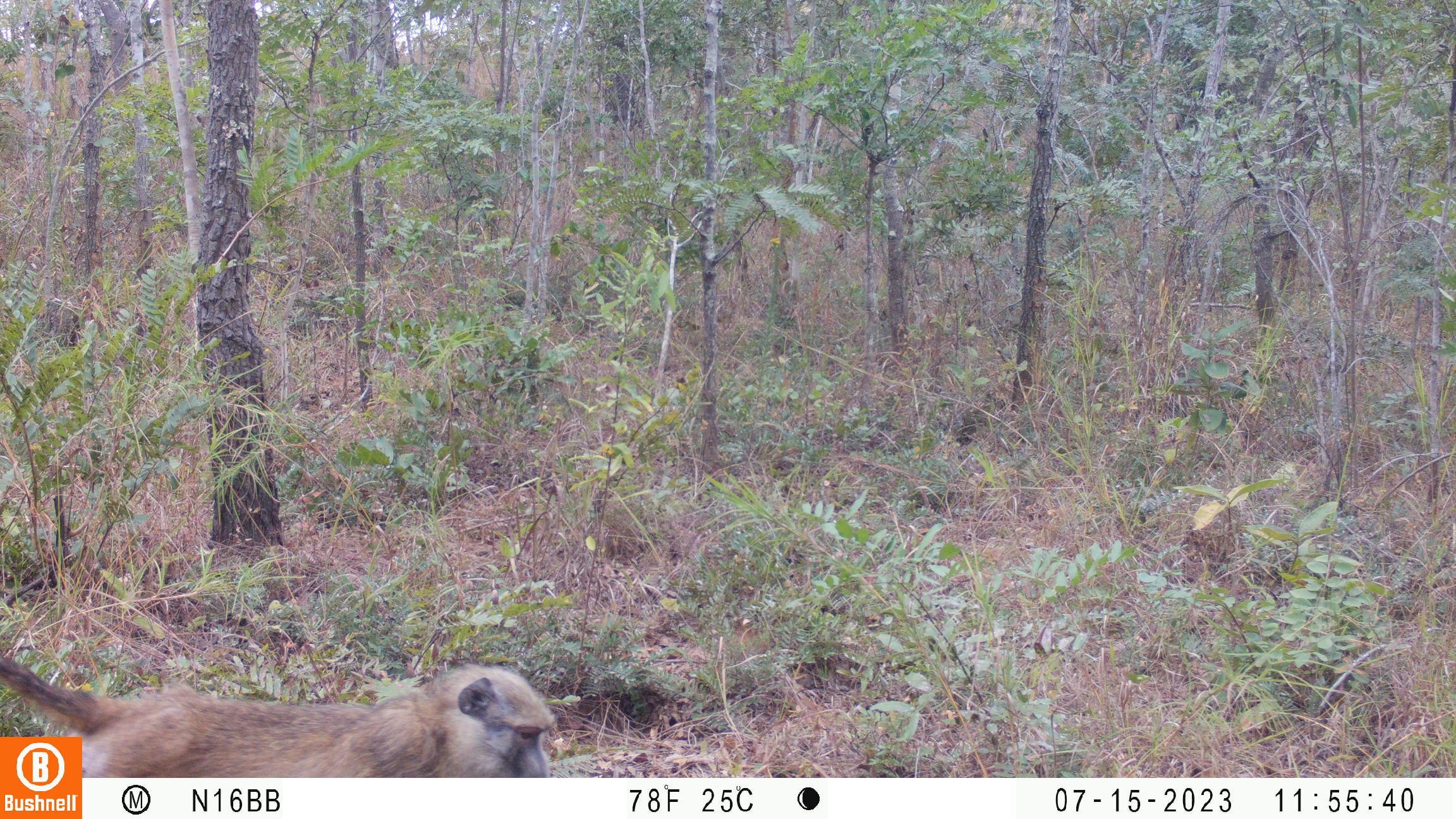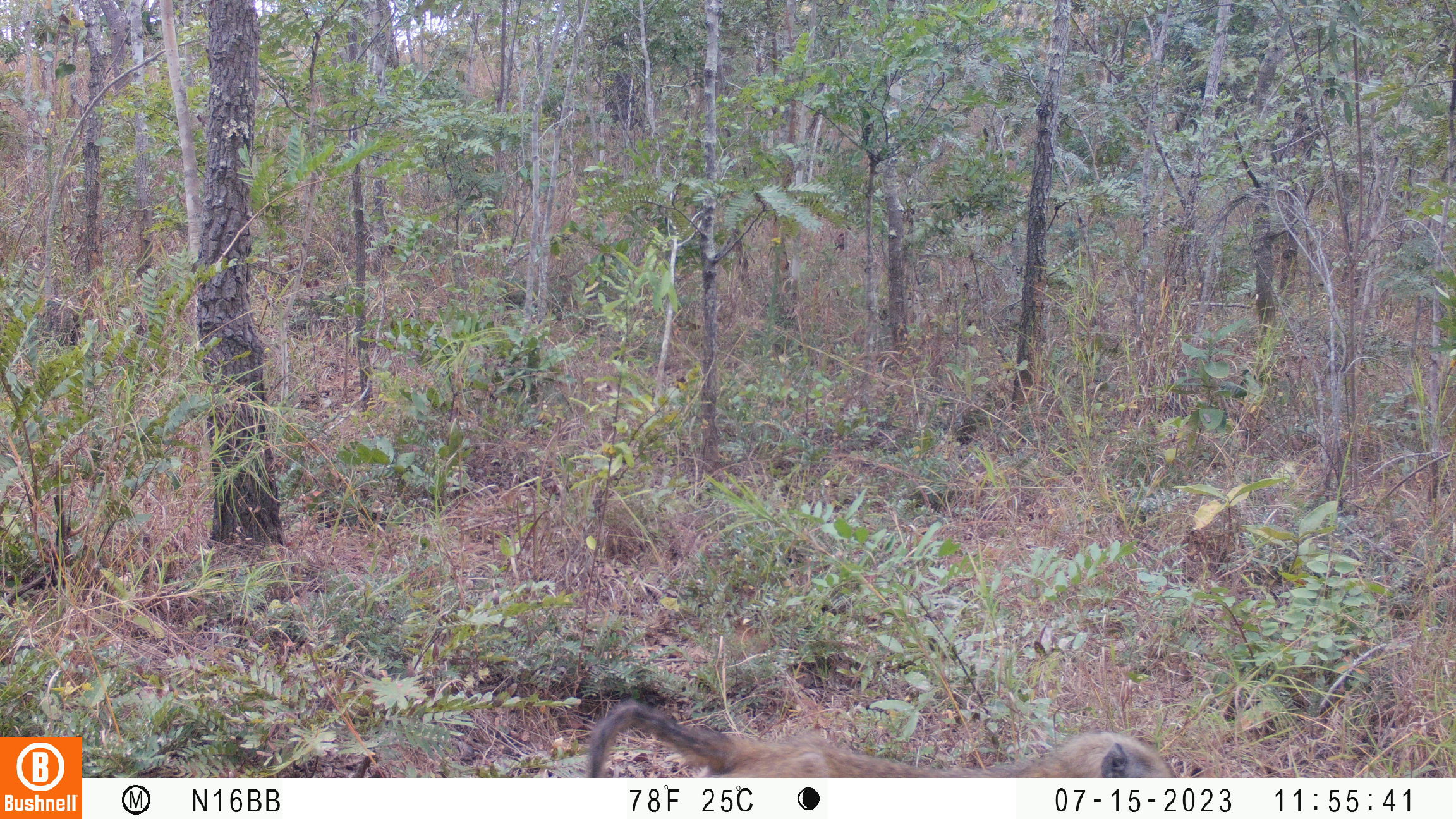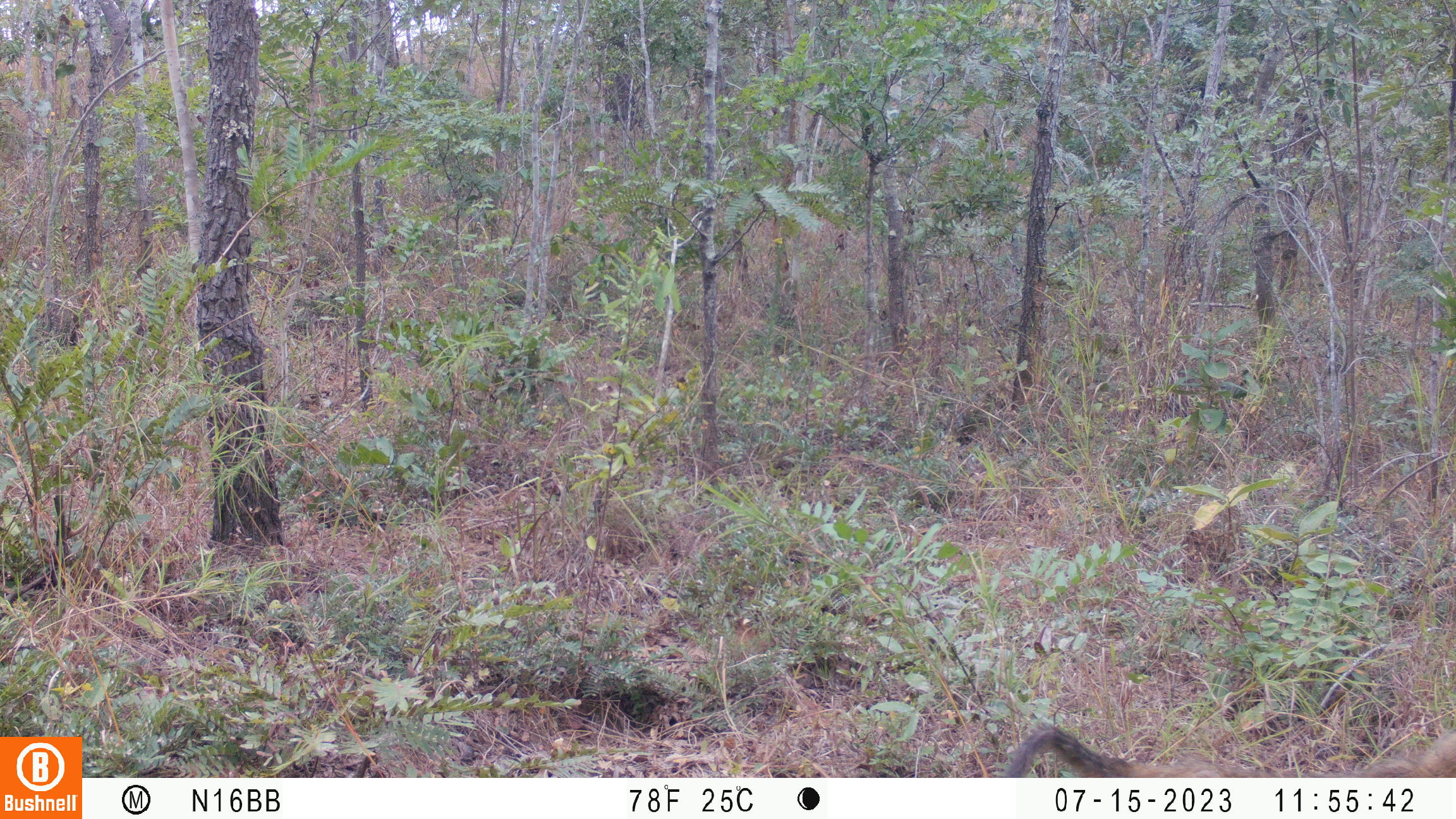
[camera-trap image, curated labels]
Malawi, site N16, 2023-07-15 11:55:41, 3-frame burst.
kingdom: Animalia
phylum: Chordata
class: Mammalia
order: Primates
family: Cercopithecidae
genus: Papio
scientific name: Papio cynocephalus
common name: yellow baboon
Yellow baboon (Papio cynocephalus), count 1.